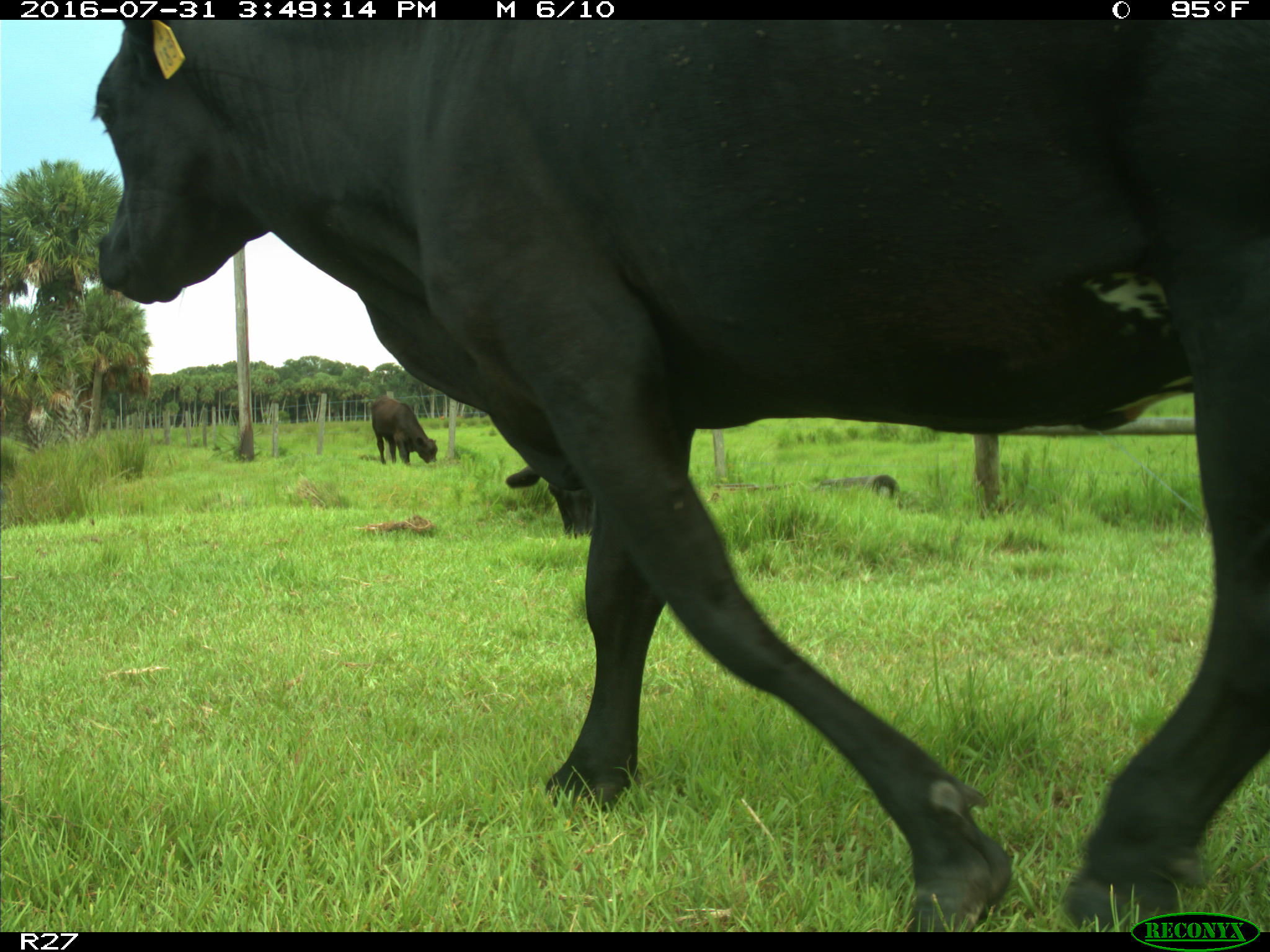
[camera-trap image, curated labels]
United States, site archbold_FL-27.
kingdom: Animalia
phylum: Chordata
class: Mammalia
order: Artiodactyla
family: Bovidae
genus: Bos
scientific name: Bos taurus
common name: domestic cow